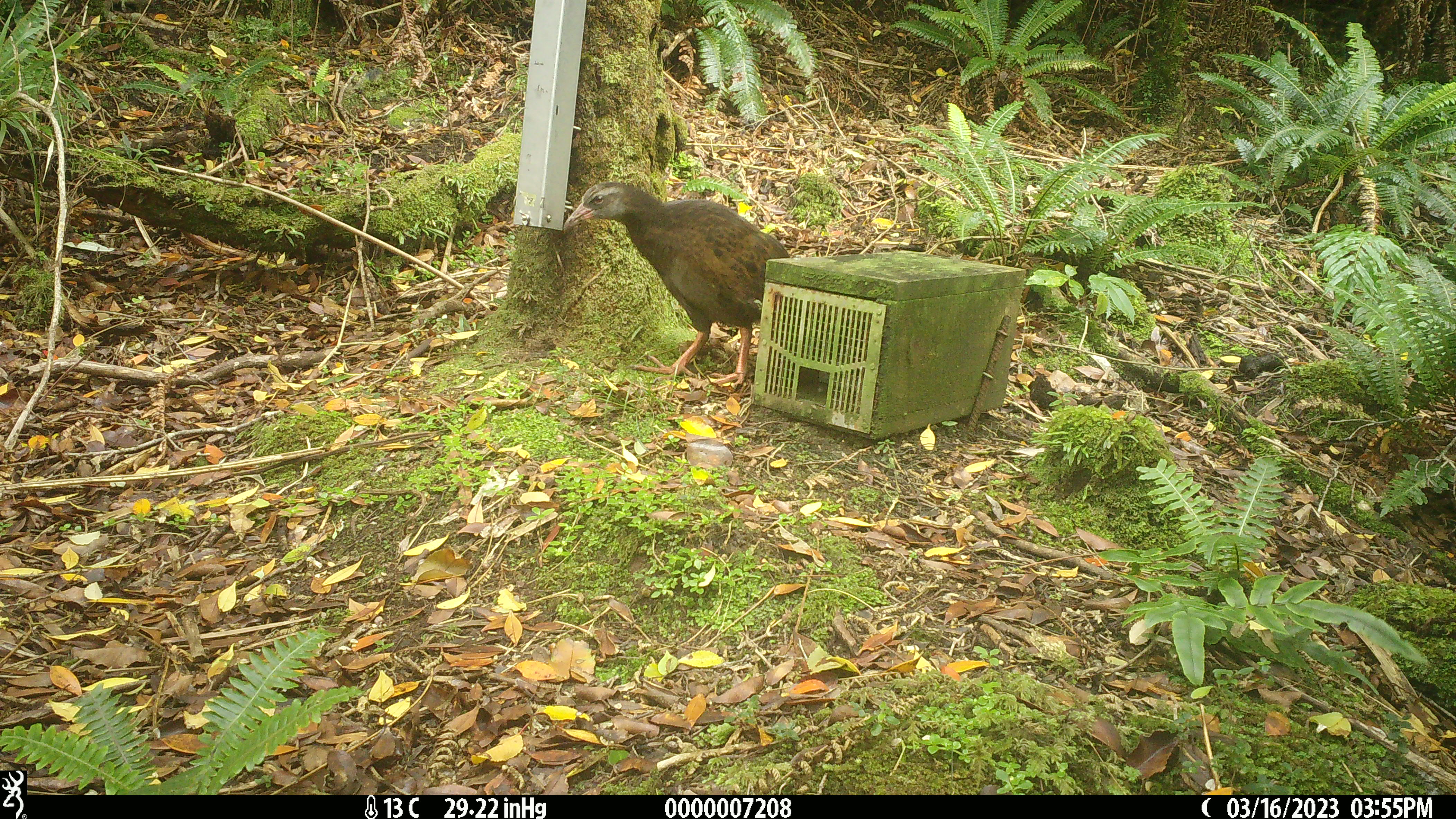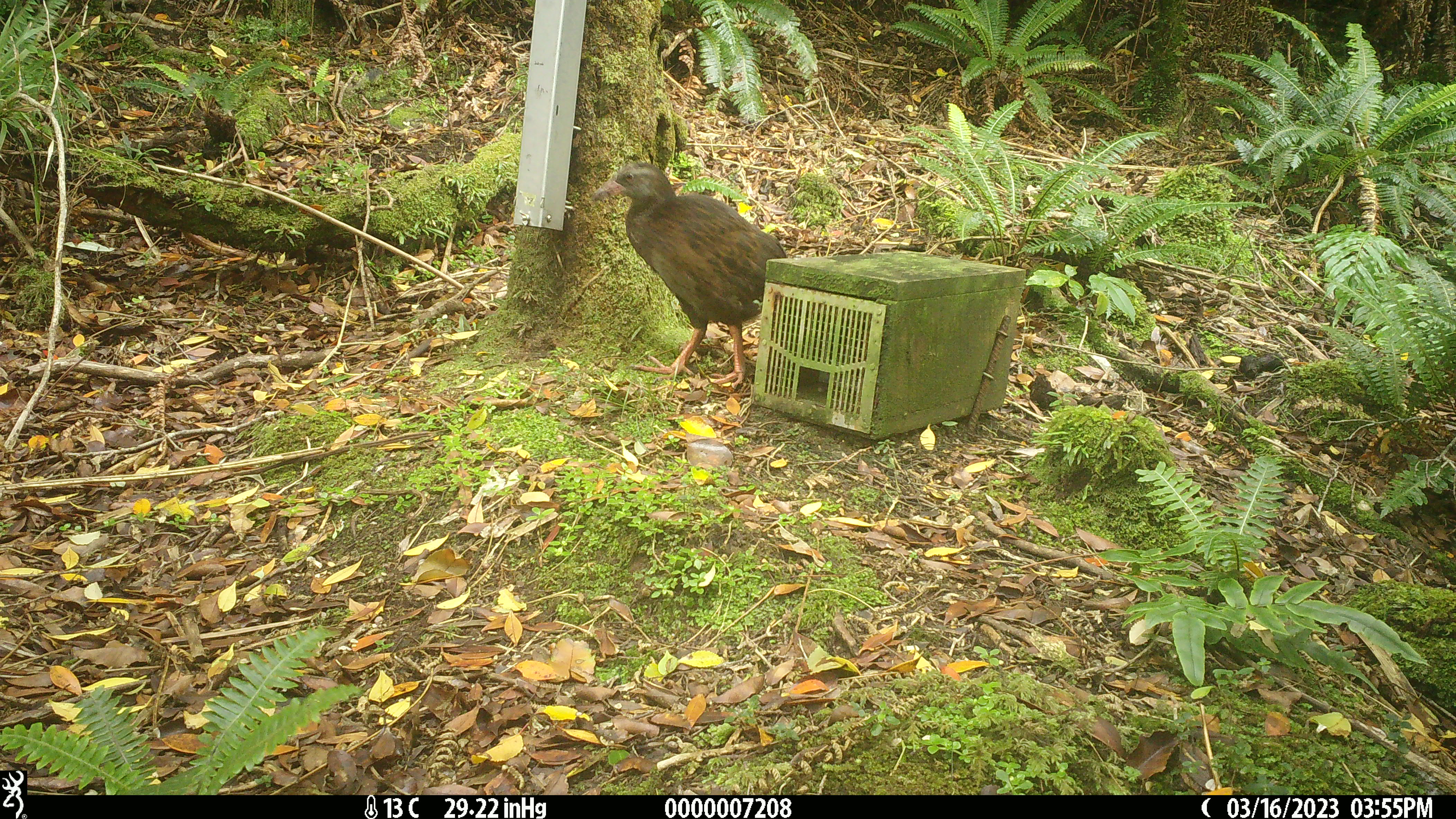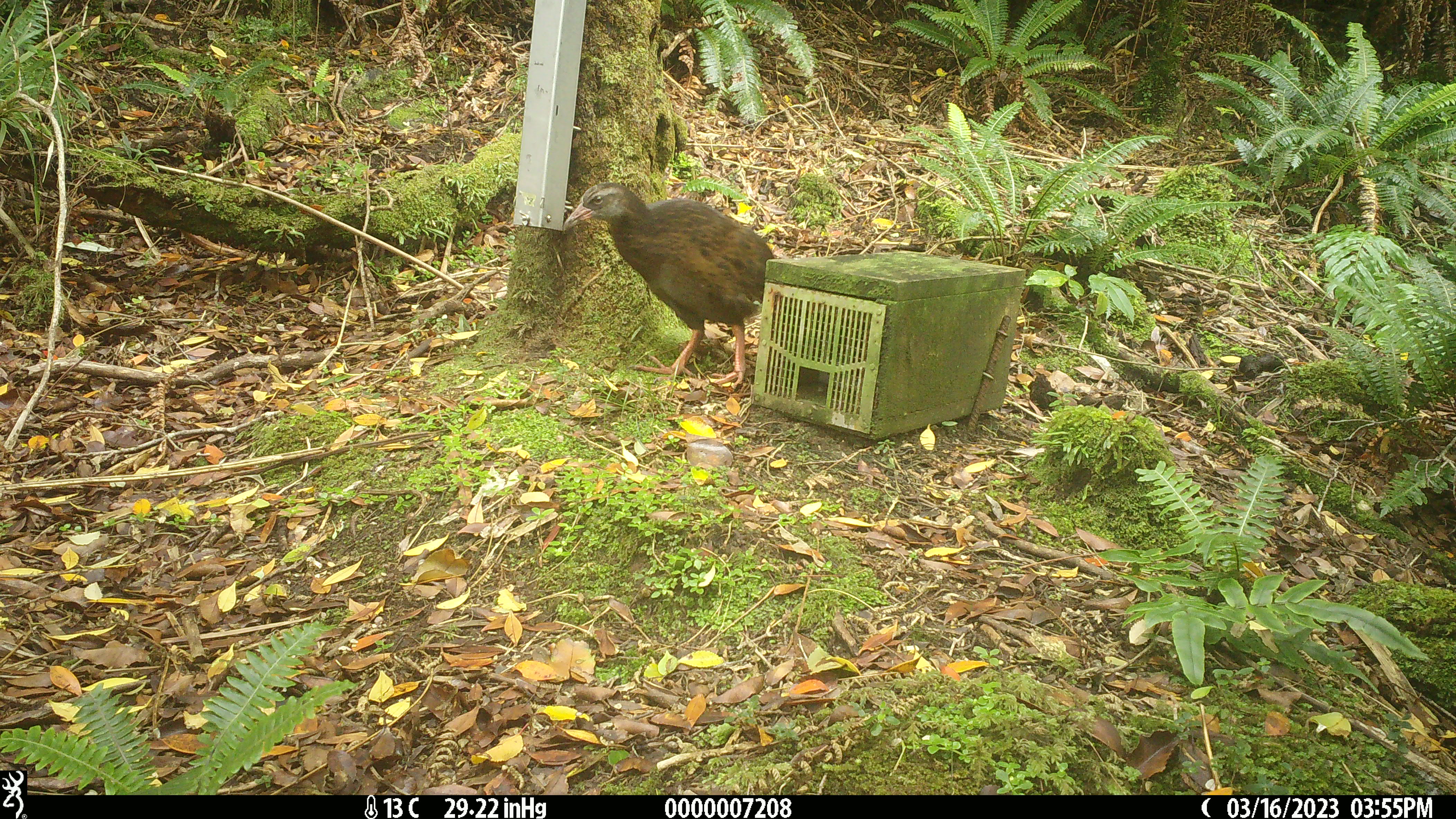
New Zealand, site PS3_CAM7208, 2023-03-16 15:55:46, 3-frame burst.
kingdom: Animalia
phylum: Chordata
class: Aves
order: Gruiformes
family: Rallidae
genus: Gallirallus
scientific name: Gallirallus australis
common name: weka